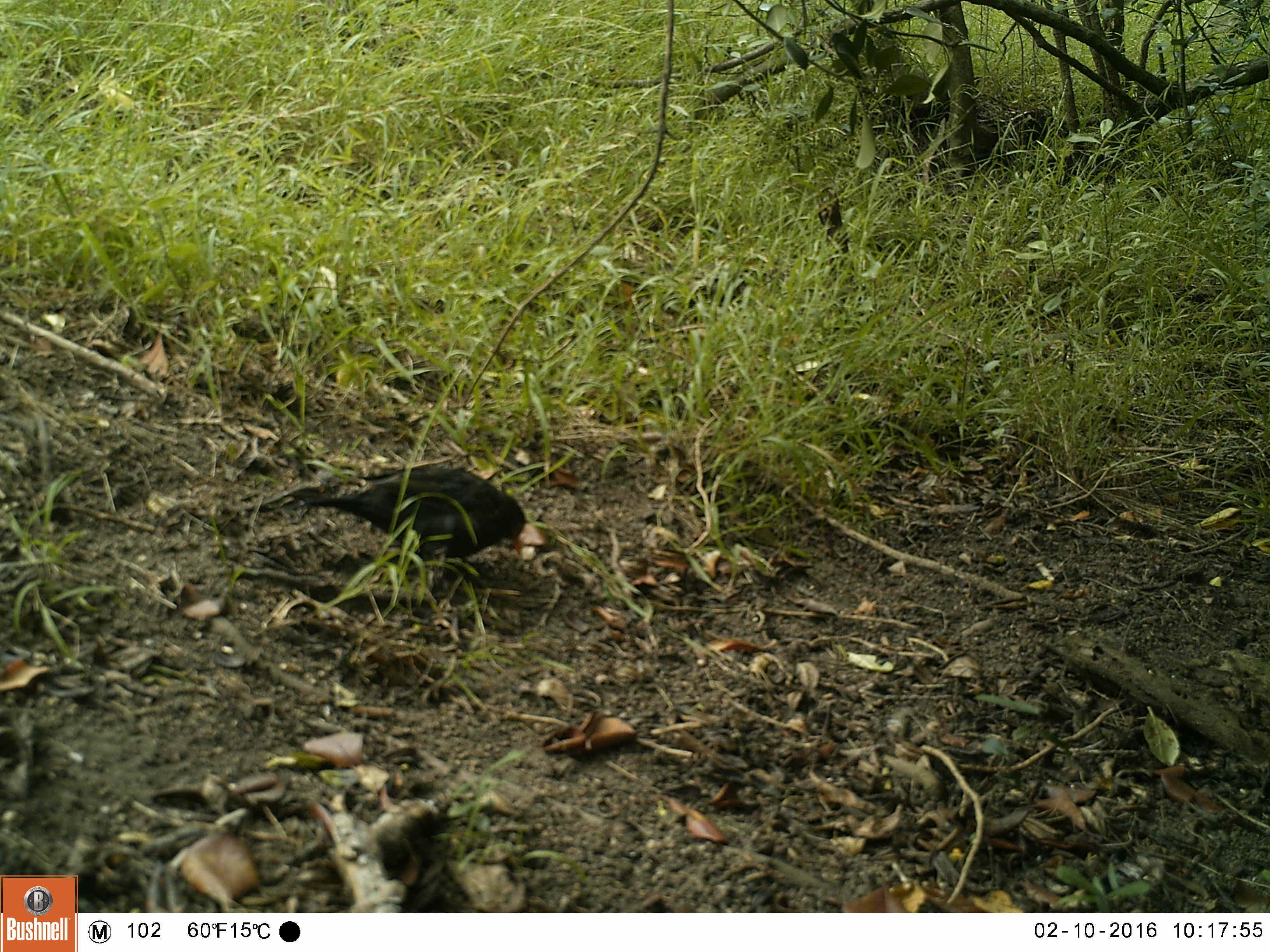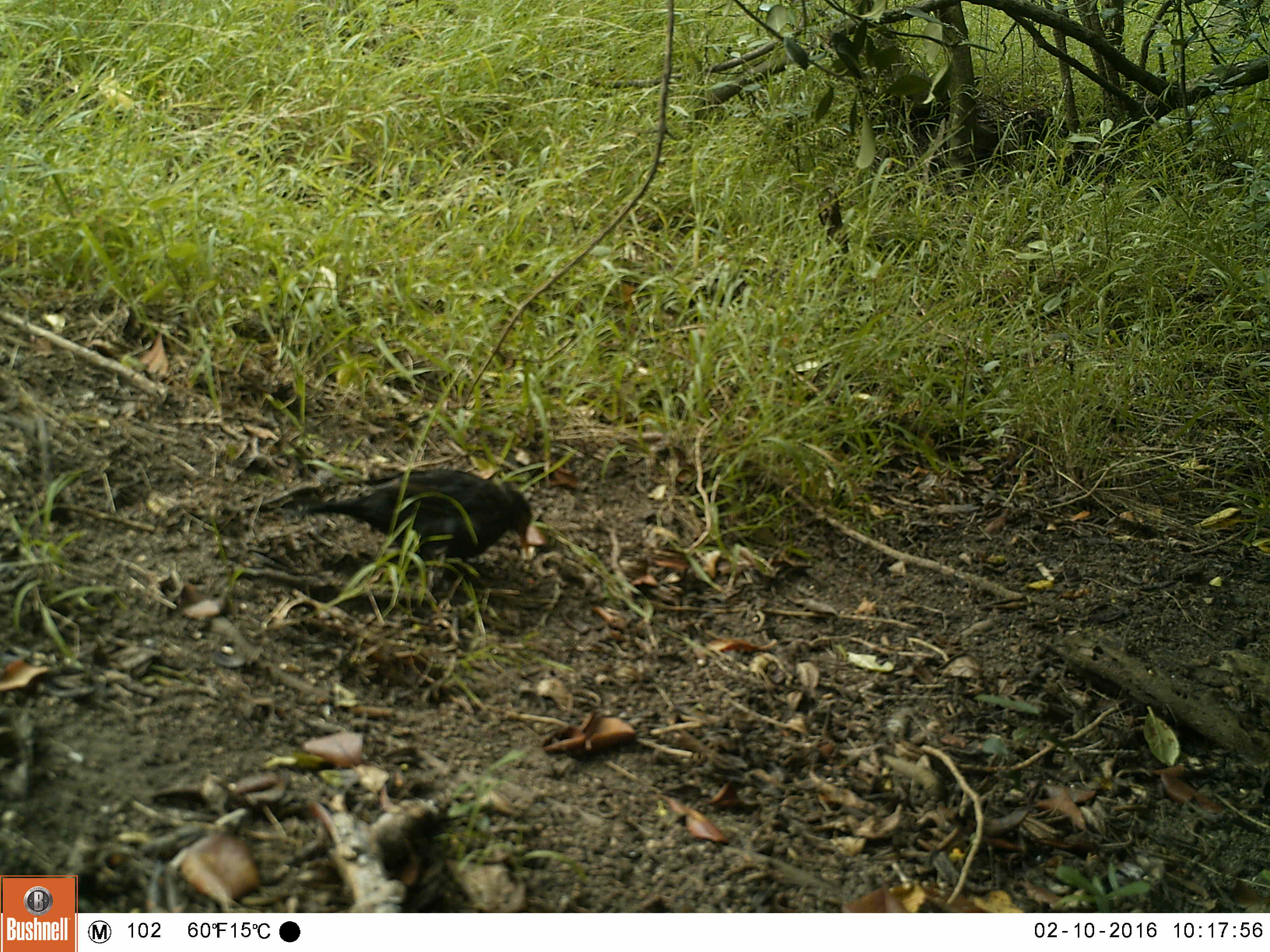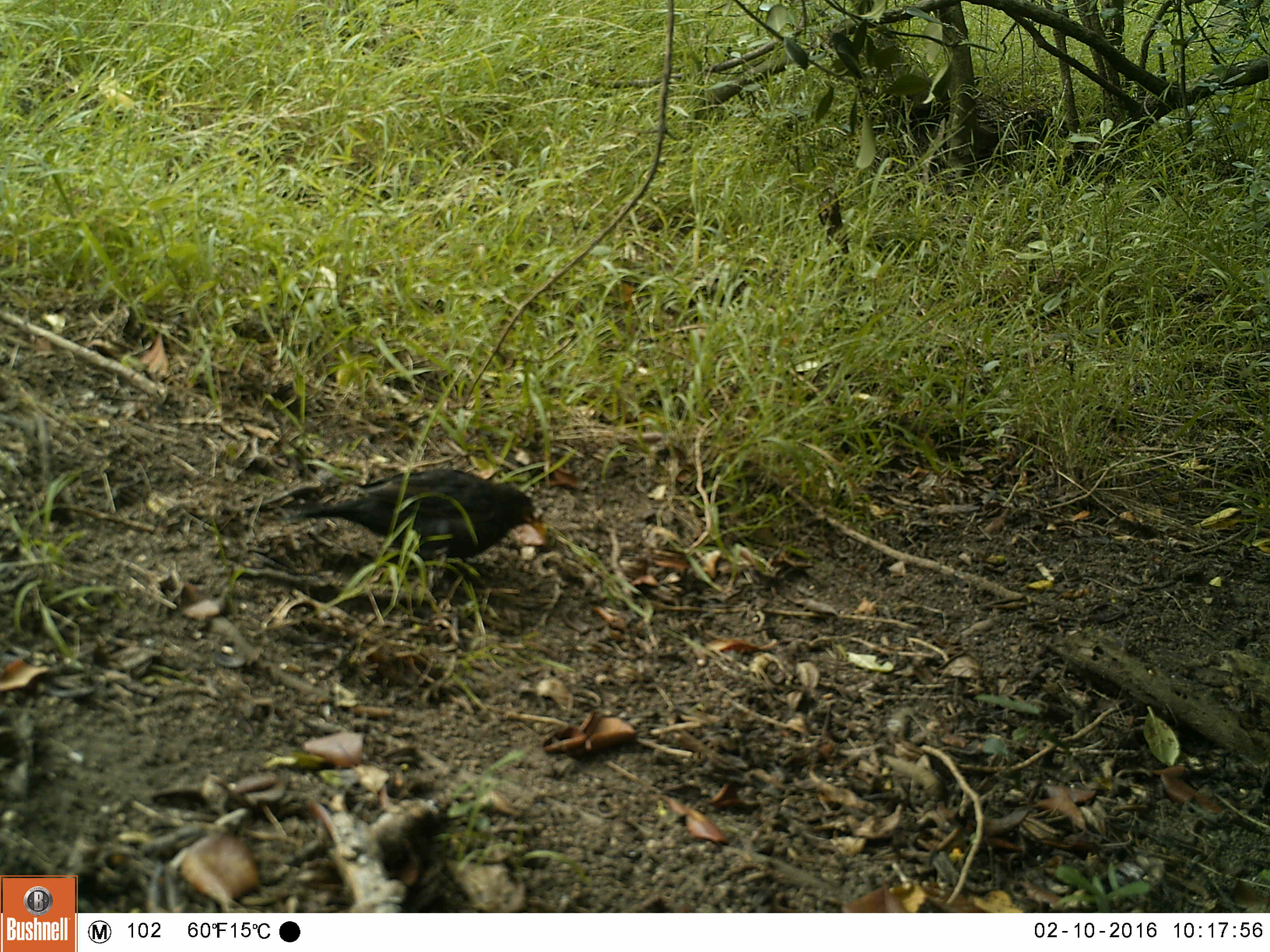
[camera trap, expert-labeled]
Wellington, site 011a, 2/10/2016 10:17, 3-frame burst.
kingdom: Animalia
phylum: Chordata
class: Aves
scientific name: Aves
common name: bird